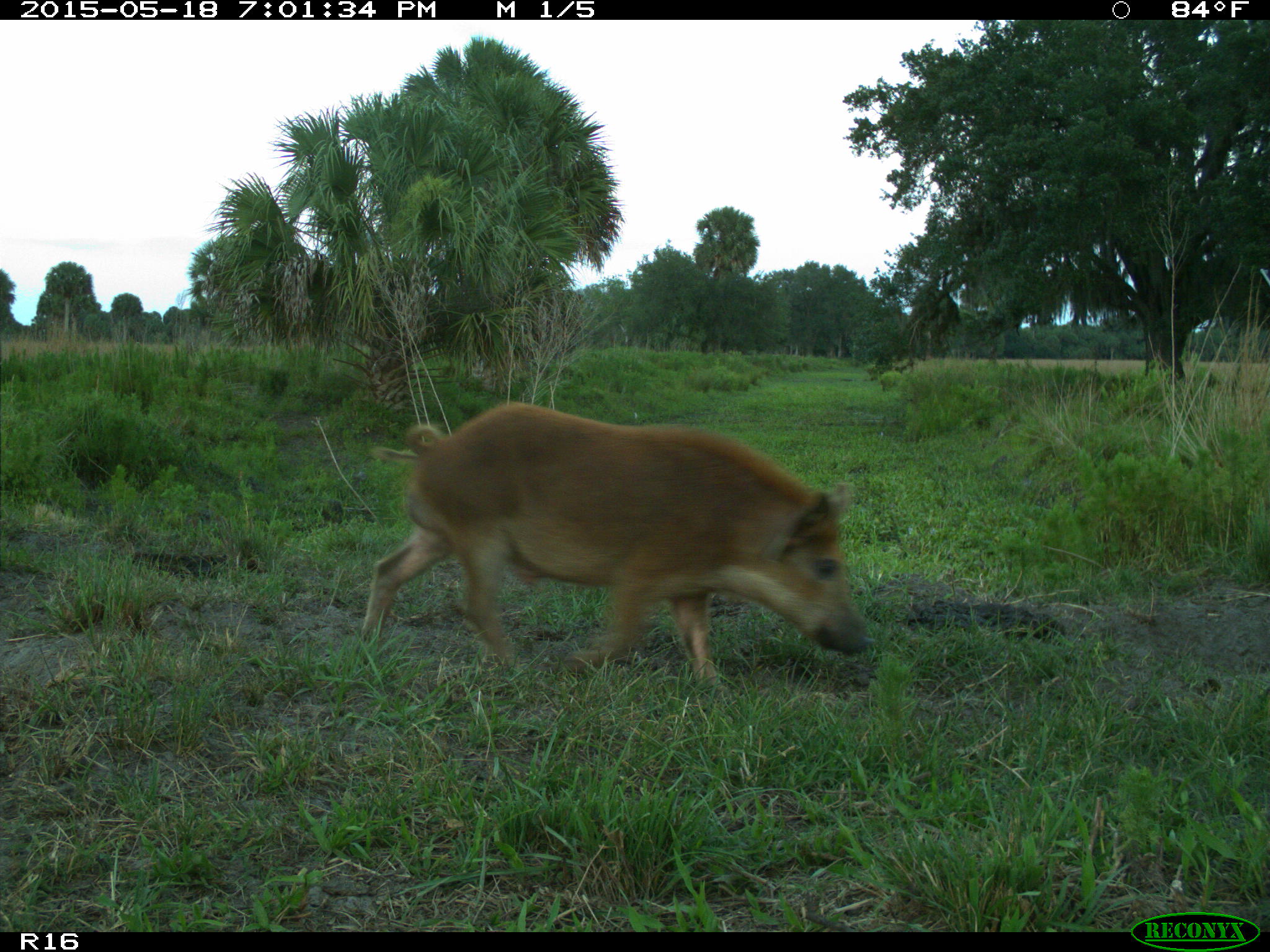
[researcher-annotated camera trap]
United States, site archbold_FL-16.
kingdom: Animalia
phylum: Chordata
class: Mammalia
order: Artiodactyla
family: Suidae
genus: Sus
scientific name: Sus scrofa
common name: wild boar